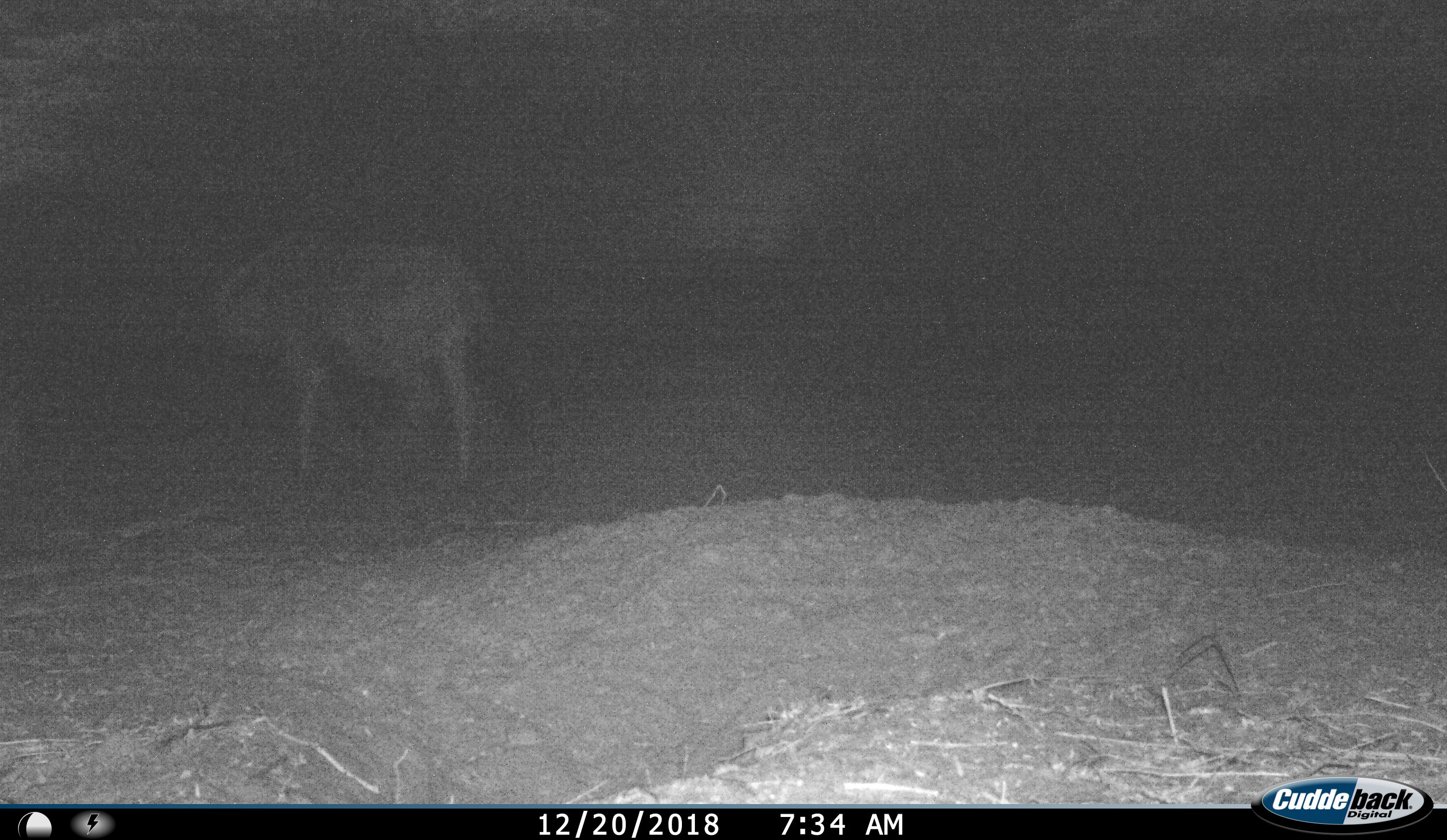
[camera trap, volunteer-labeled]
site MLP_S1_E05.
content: unidentified animal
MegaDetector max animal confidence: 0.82